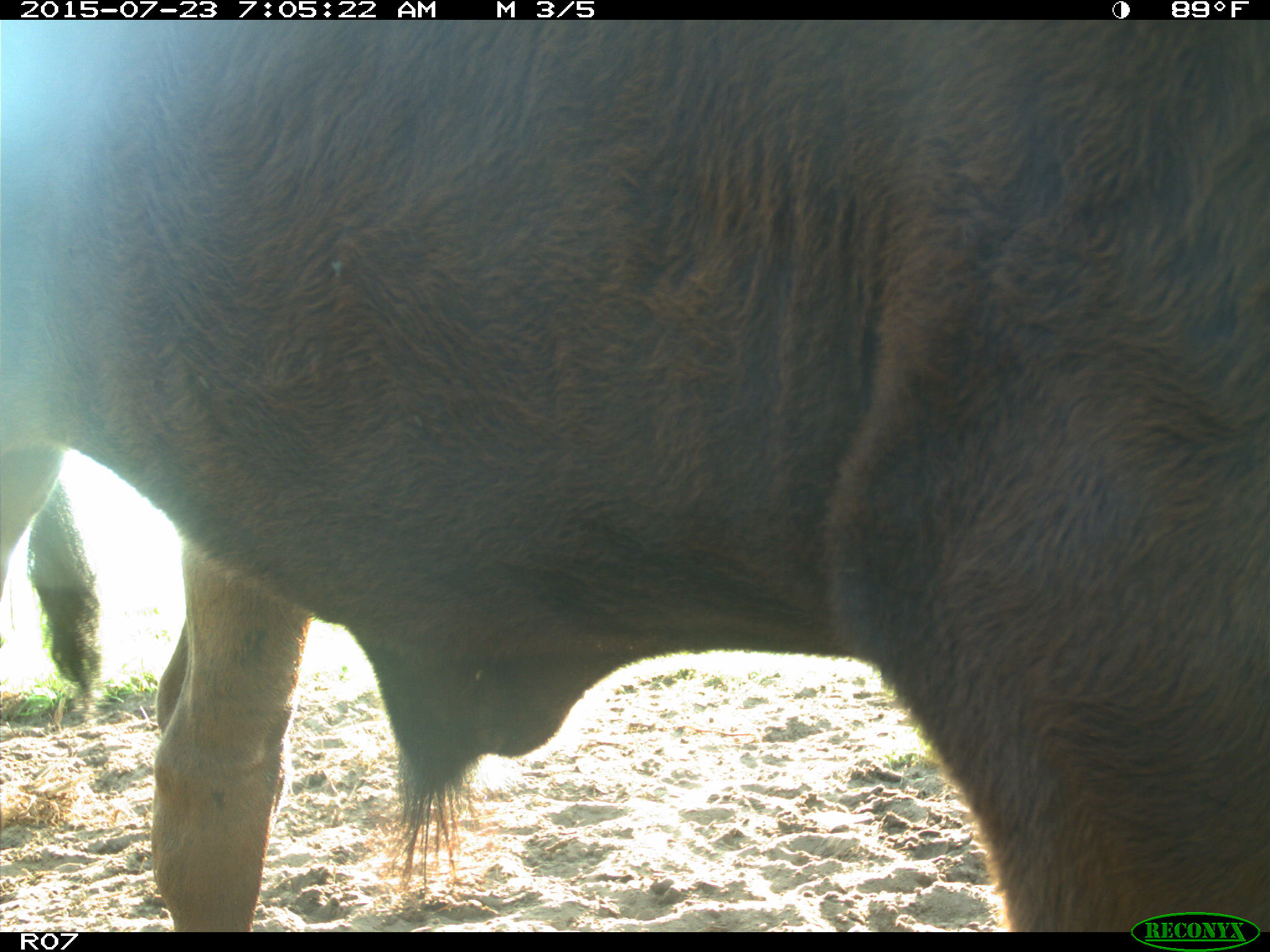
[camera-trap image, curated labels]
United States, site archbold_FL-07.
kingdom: Animalia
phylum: Chordata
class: Mammalia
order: Artiodactyla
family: Bovidae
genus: Bos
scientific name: Bos taurus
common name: domestic cow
Bos taurus (domestic cow).